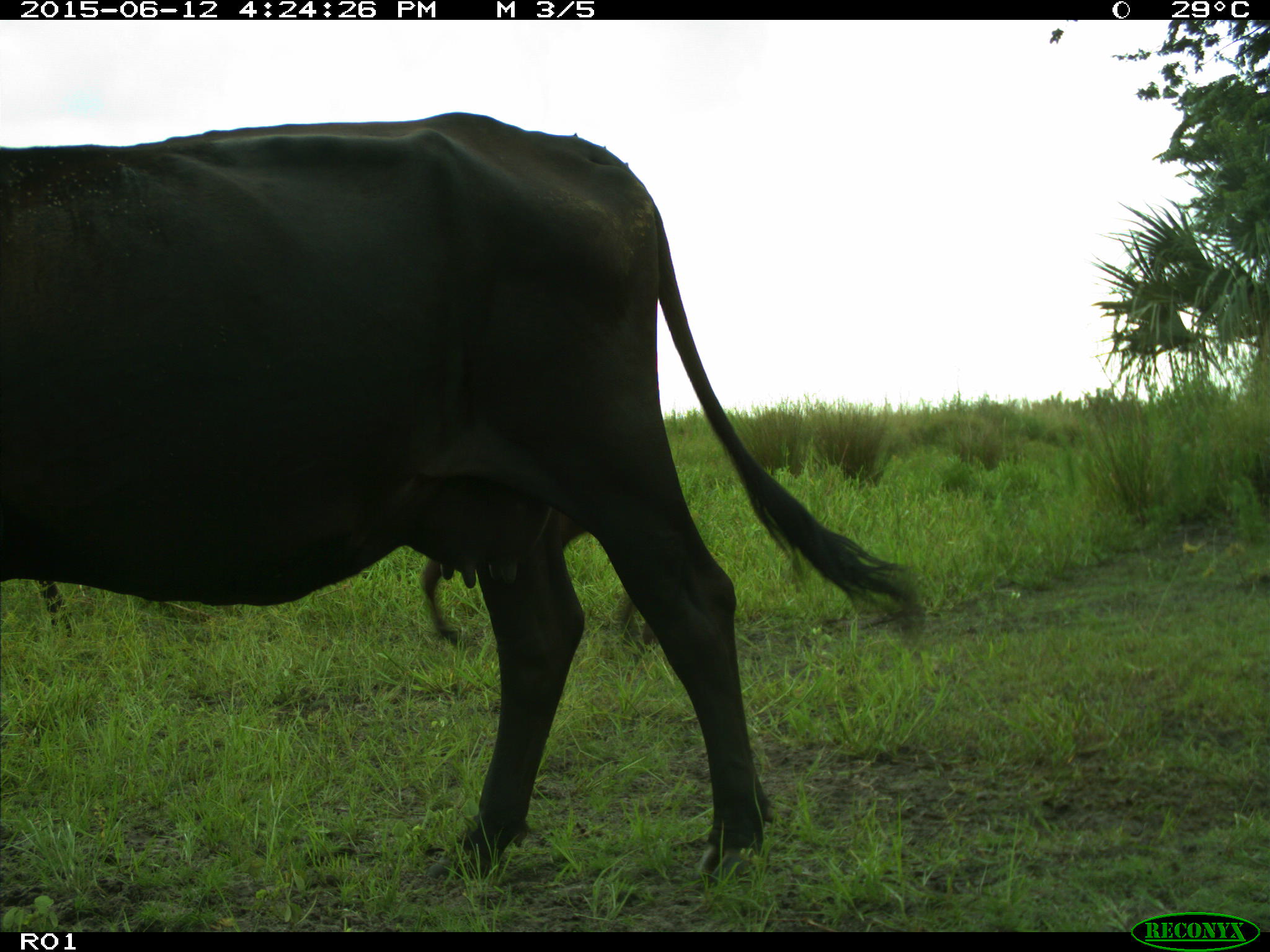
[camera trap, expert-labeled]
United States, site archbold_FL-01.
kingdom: Animalia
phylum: Chordata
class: Mammalia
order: Artiodactyla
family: Bovidae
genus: Bos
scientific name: Bos taurus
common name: domestic cow